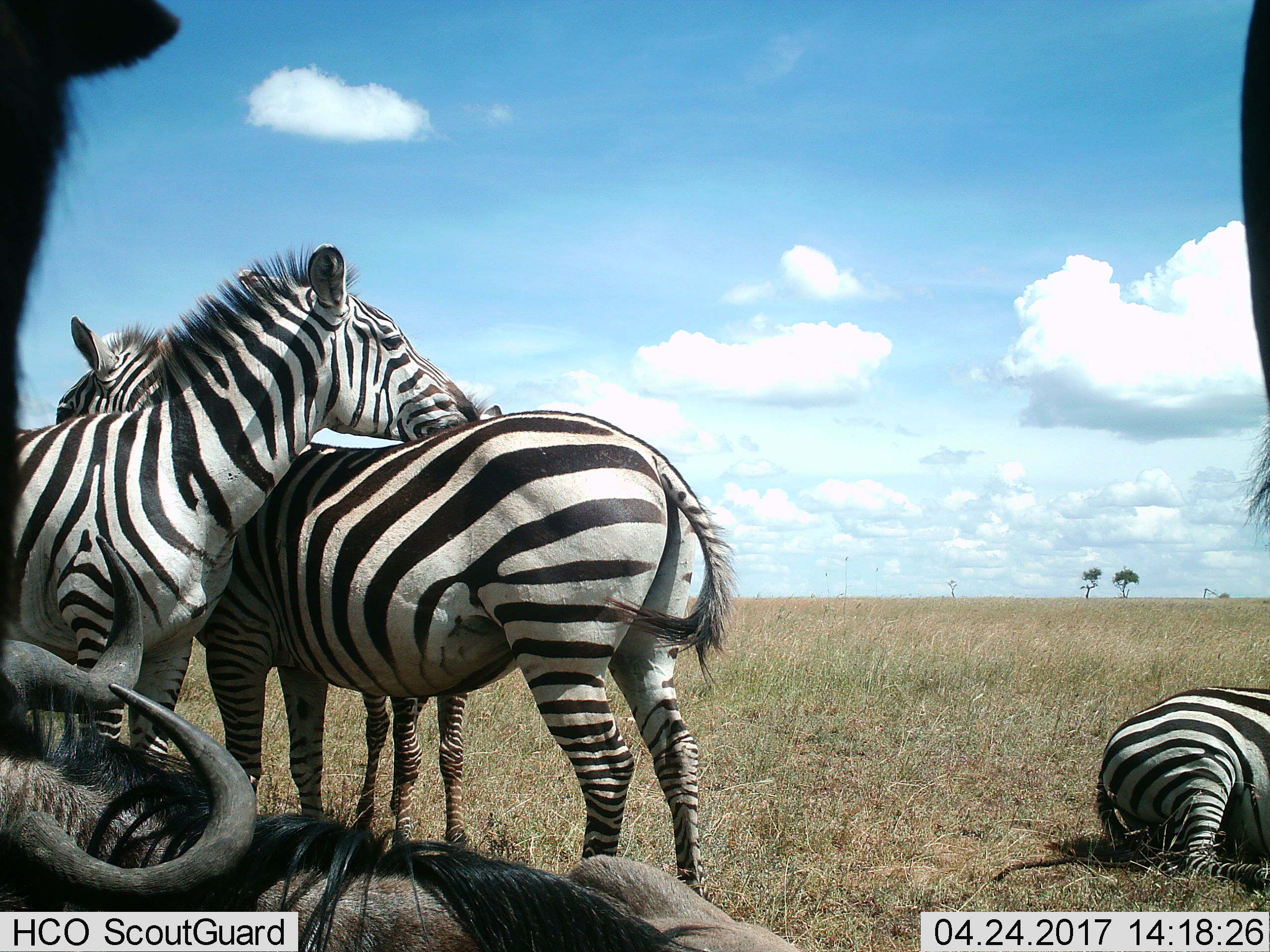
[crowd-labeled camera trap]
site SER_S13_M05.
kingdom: Animalia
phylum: Chordata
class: Mammalia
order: Artiodactyla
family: Bovidae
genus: Connochaetes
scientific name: Connochaetes taurinus taurinus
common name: blue wildebeest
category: wildebeestblue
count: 3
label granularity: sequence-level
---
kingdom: Animalia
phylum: Chordata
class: Mammalia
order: Perissodactyla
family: Equidae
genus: Equus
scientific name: Equus quagga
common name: plains zebra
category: zebraplains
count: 3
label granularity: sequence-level